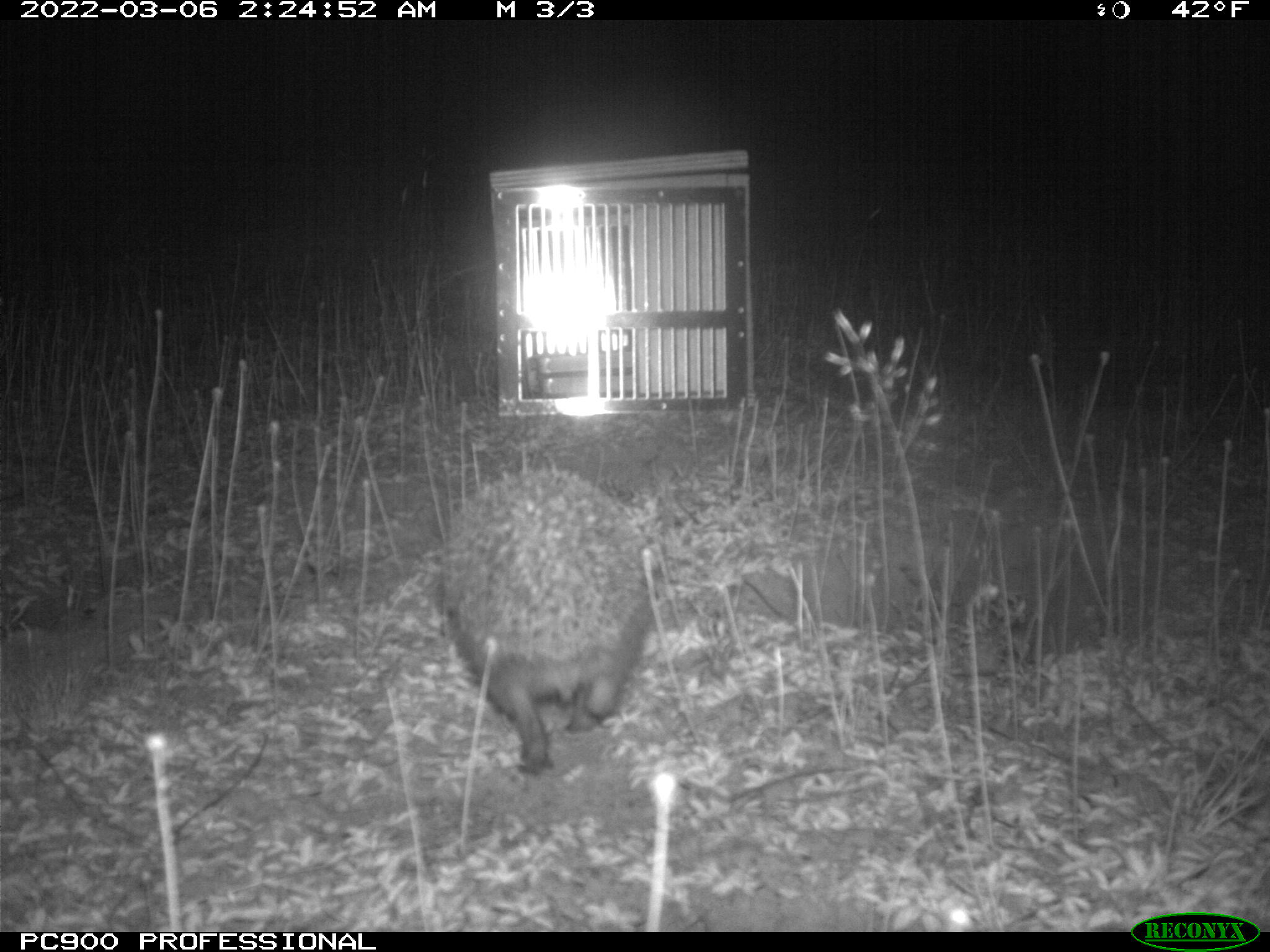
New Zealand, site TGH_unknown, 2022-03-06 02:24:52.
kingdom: Animalia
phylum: Chordata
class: Mammalia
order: Eulipotyphla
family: Erinaceidae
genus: Erinaceus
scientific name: Erinaceus europaeus europaeus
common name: european hedgehog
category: hedgehog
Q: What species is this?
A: Hedgehog (european hedgehog) (Erinaceus europaeus europaeus).